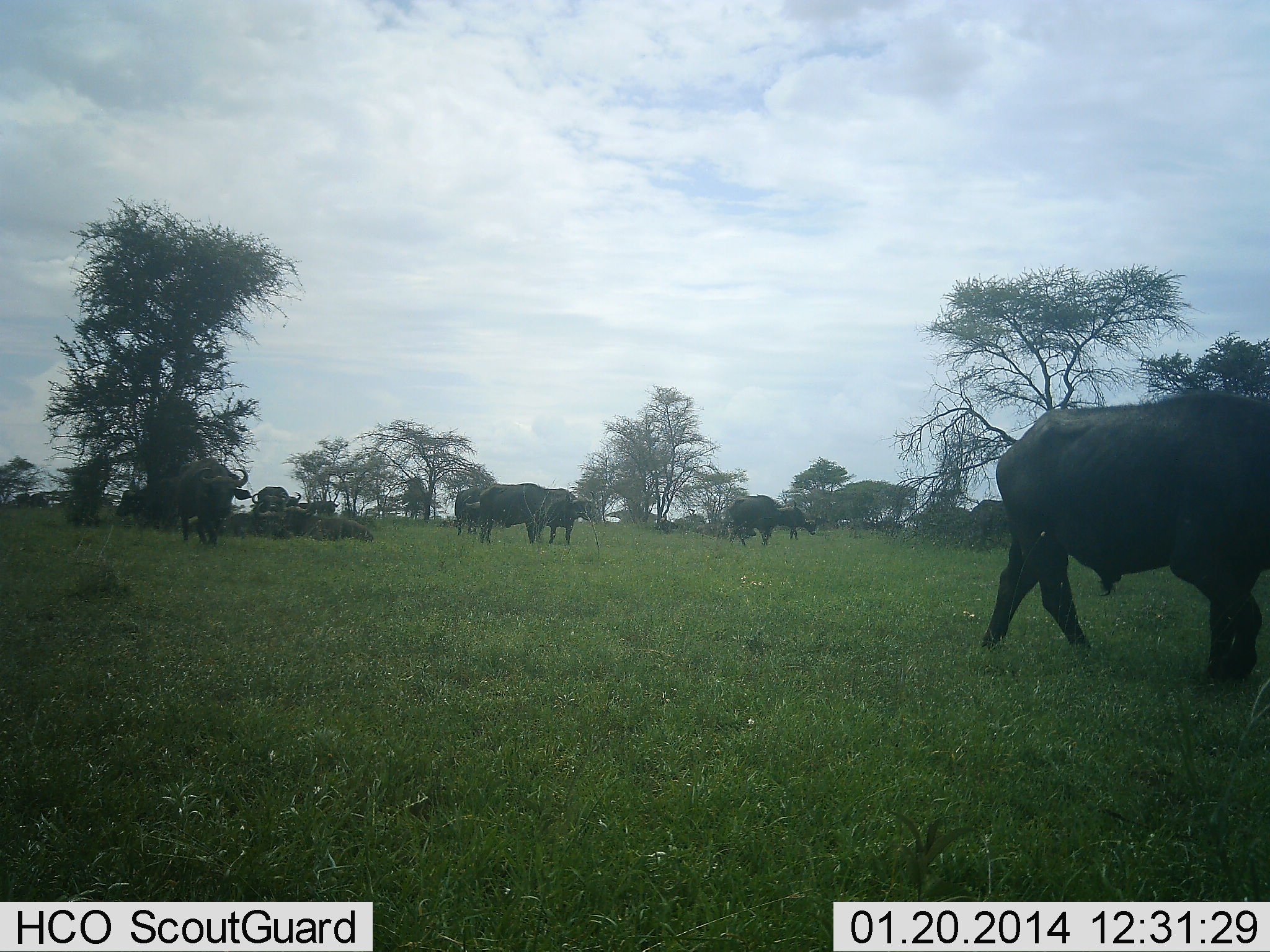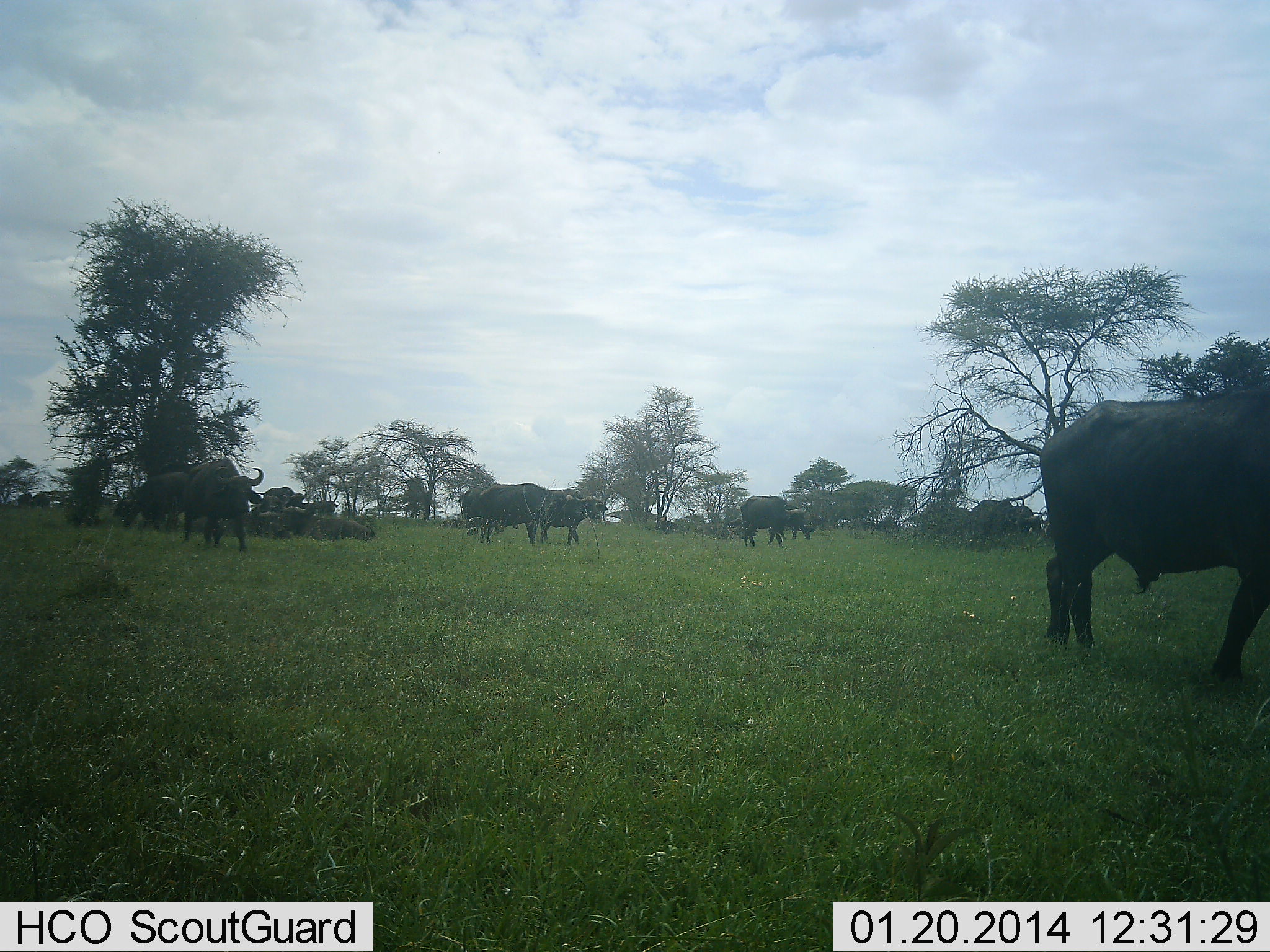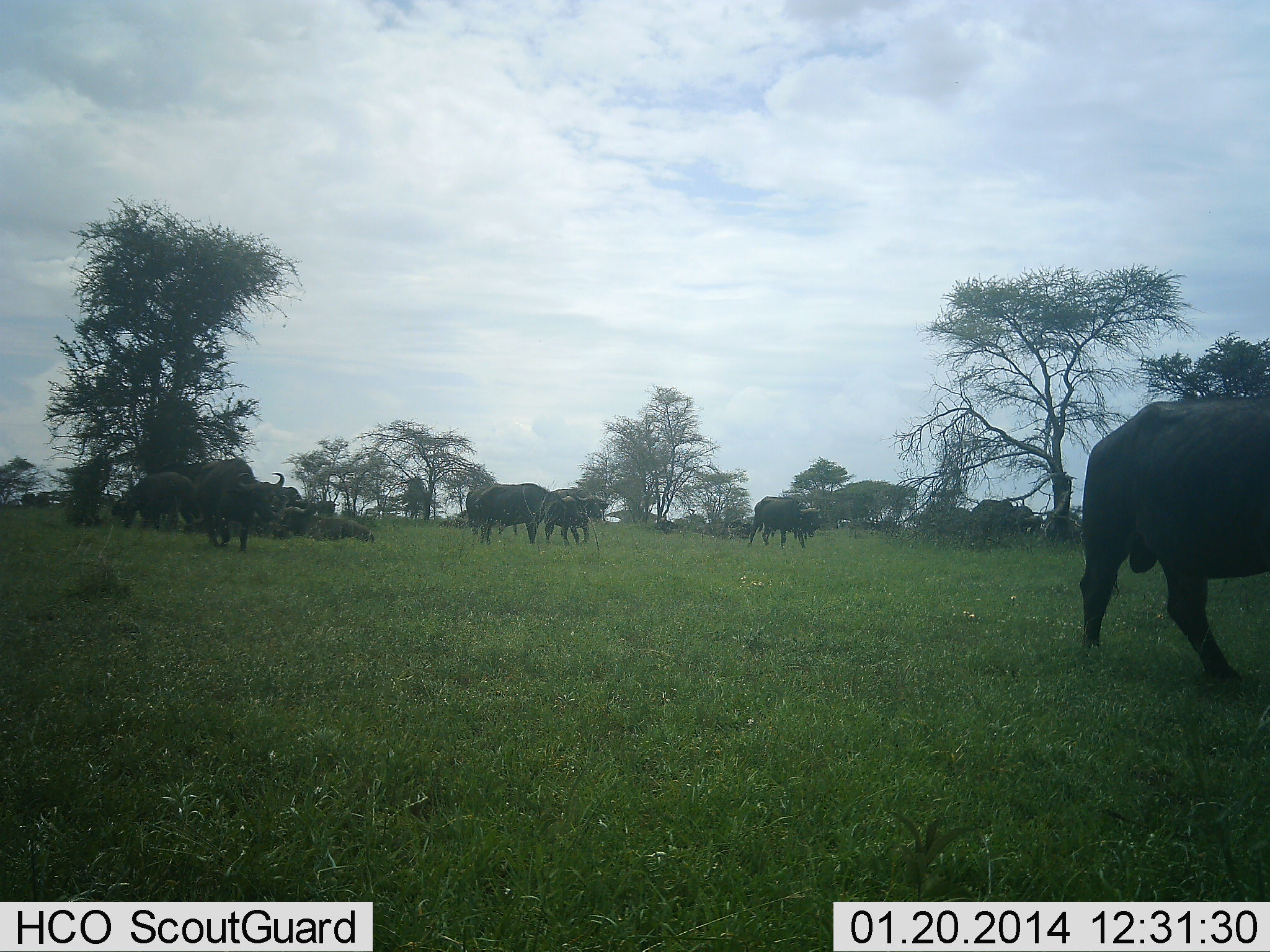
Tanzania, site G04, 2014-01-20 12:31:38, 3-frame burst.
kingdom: Animalia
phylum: Chordata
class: Mammalia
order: Artiodactyla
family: Bovidae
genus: Syncerus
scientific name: Syncerus caffer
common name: cape buffalo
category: buffalo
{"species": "buffalo (cape buffalo) (Syncerus caffer)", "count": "11-50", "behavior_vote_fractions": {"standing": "70%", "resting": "40%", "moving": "70%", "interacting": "0%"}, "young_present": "10%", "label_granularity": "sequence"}